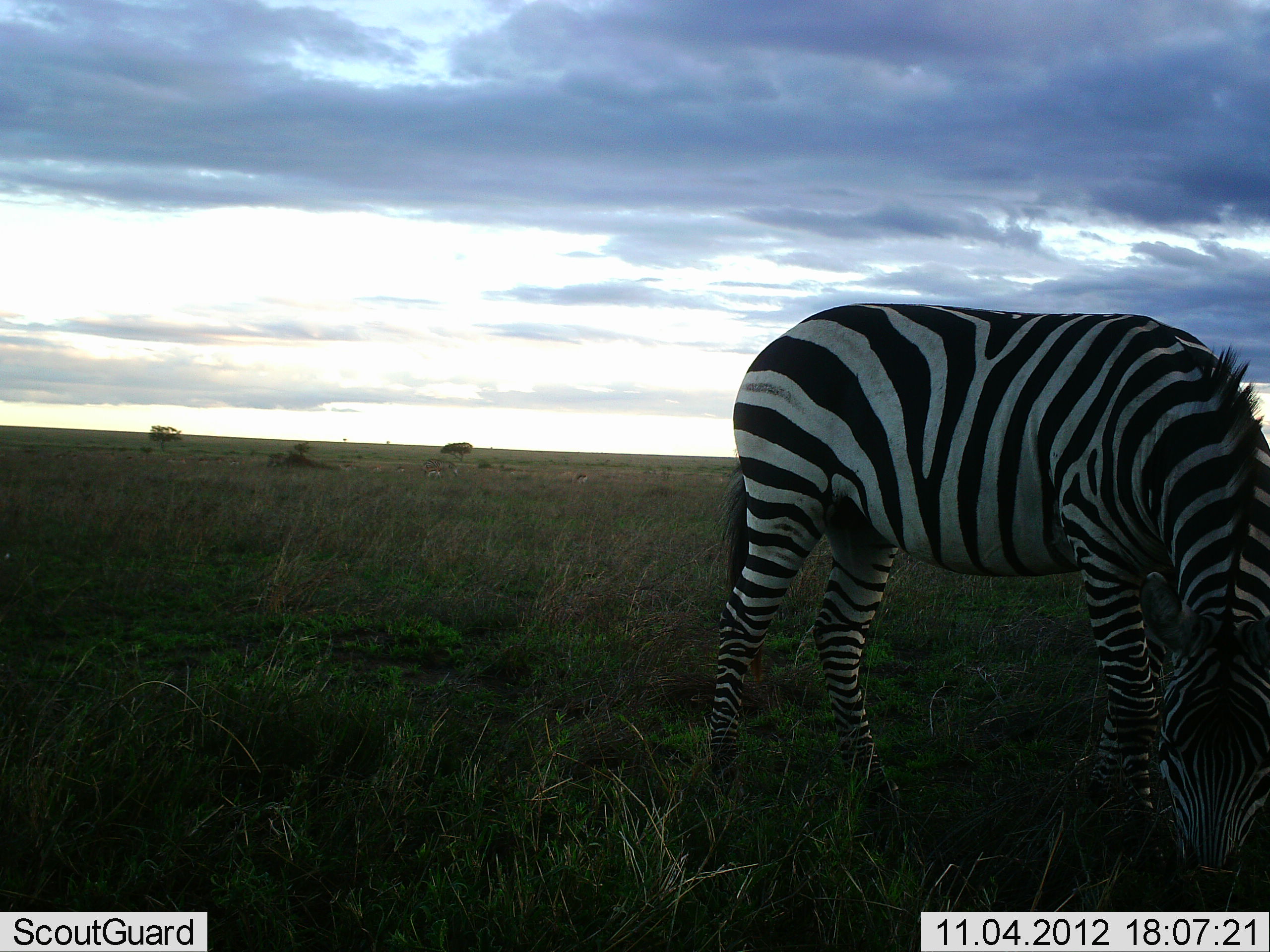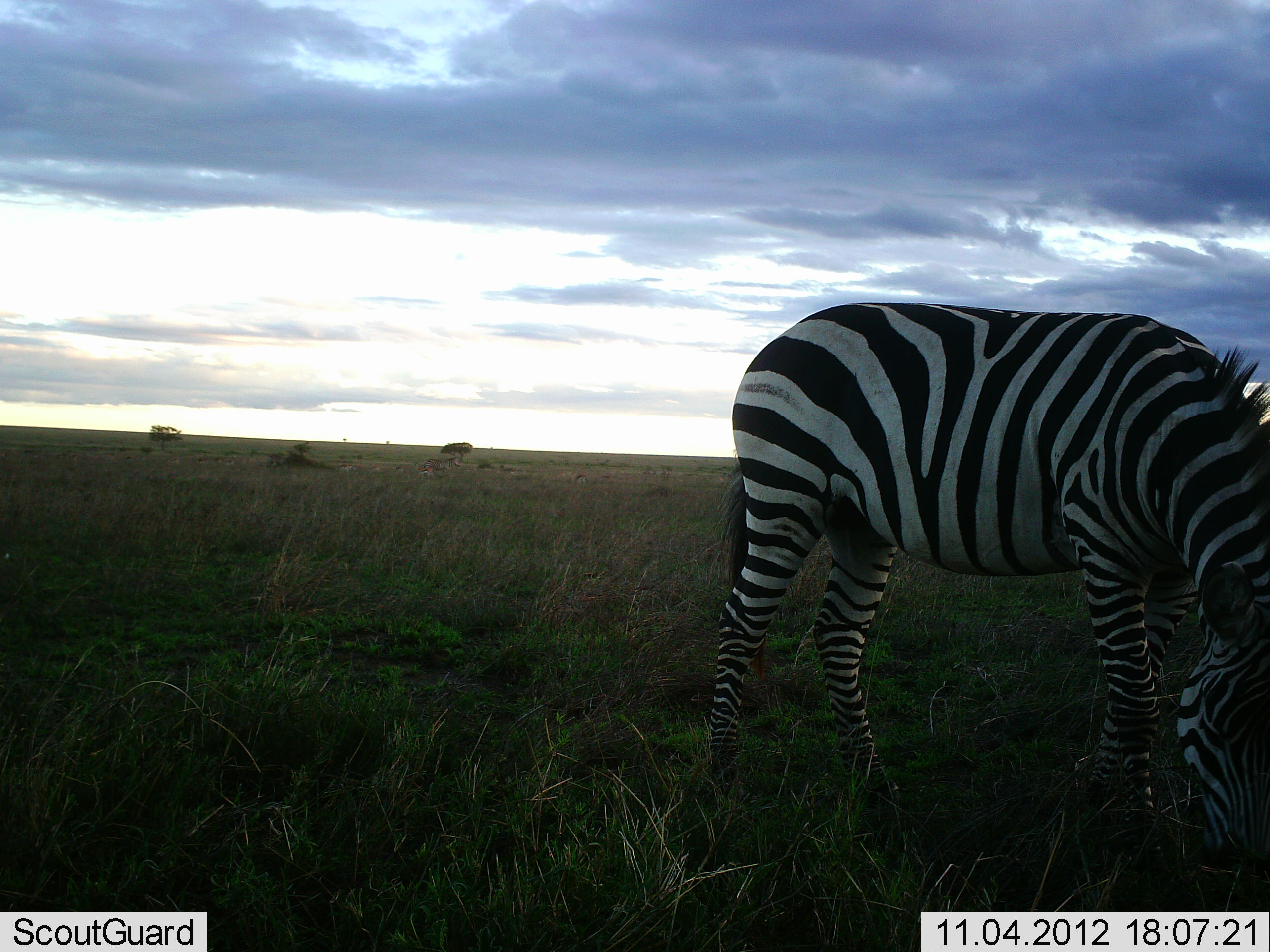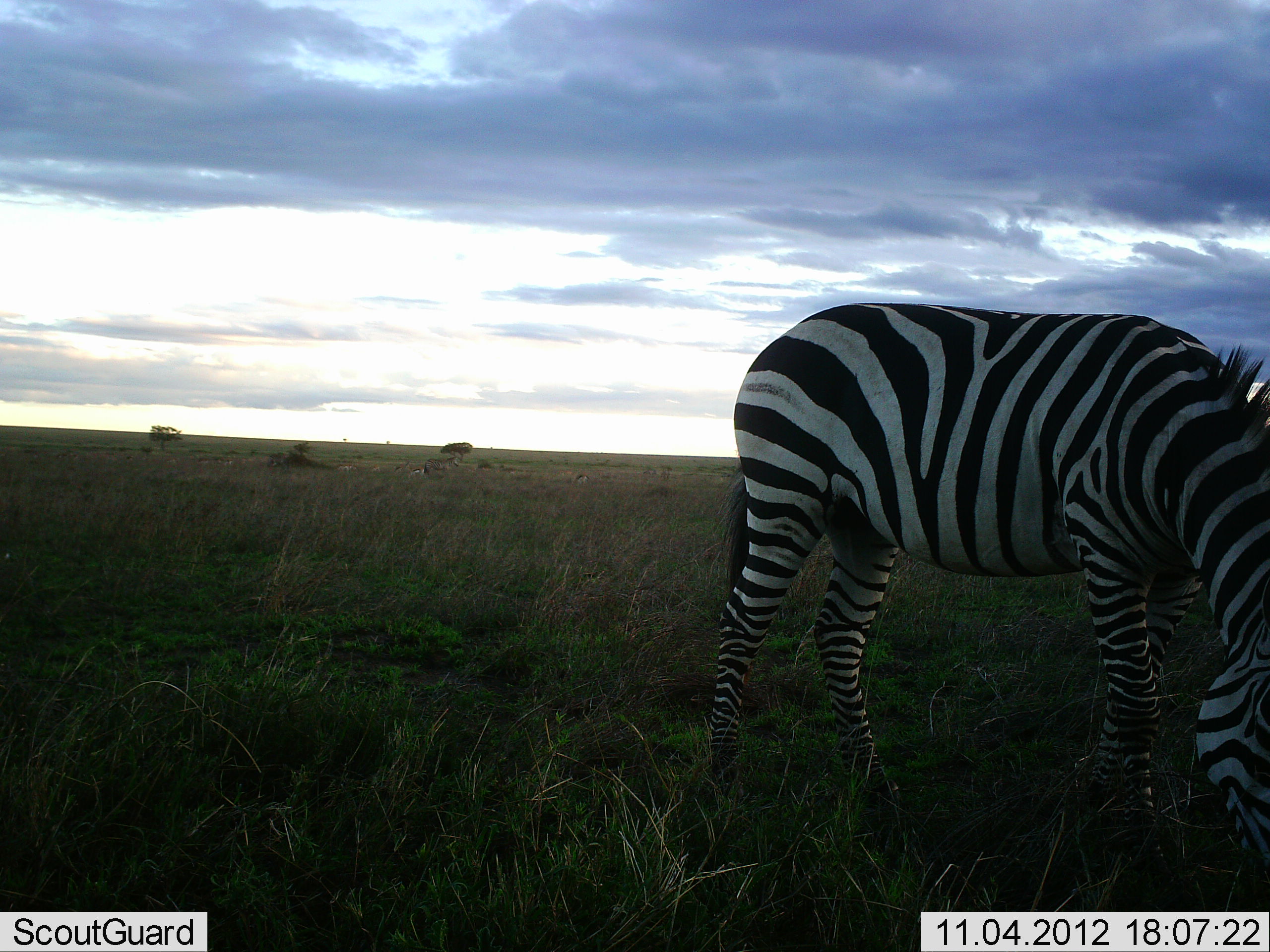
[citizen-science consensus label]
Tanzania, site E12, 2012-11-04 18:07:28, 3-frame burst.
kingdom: Animalia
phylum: Chordata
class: Mammalia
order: Perissodactyla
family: Equidae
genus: Equus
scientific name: Equus quagga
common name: plains zebra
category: zebra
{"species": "zebra (plains zebra) (Equus quagga)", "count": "1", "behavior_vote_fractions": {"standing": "9%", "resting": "0%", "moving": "0%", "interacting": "0%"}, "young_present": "0%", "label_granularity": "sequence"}